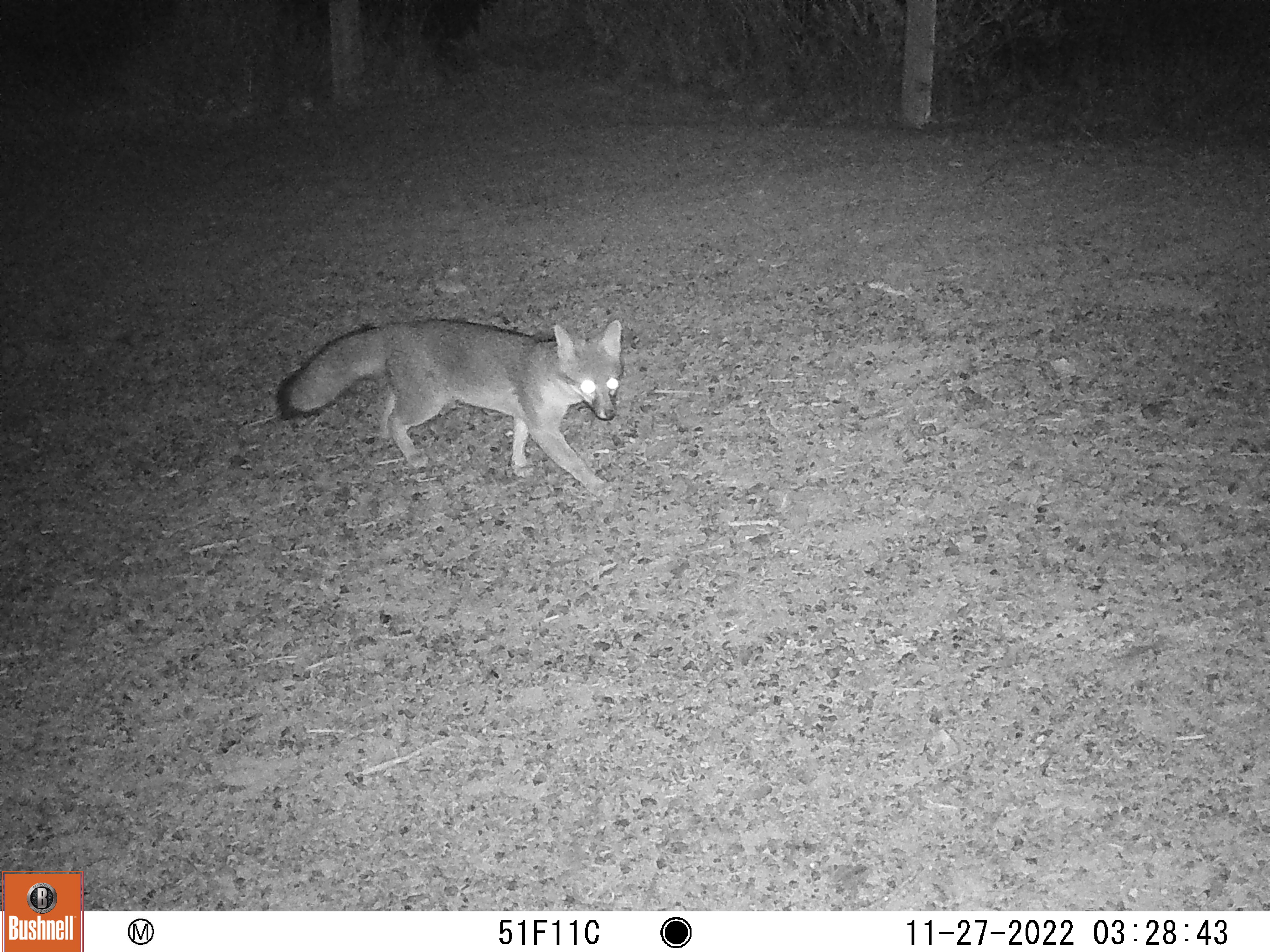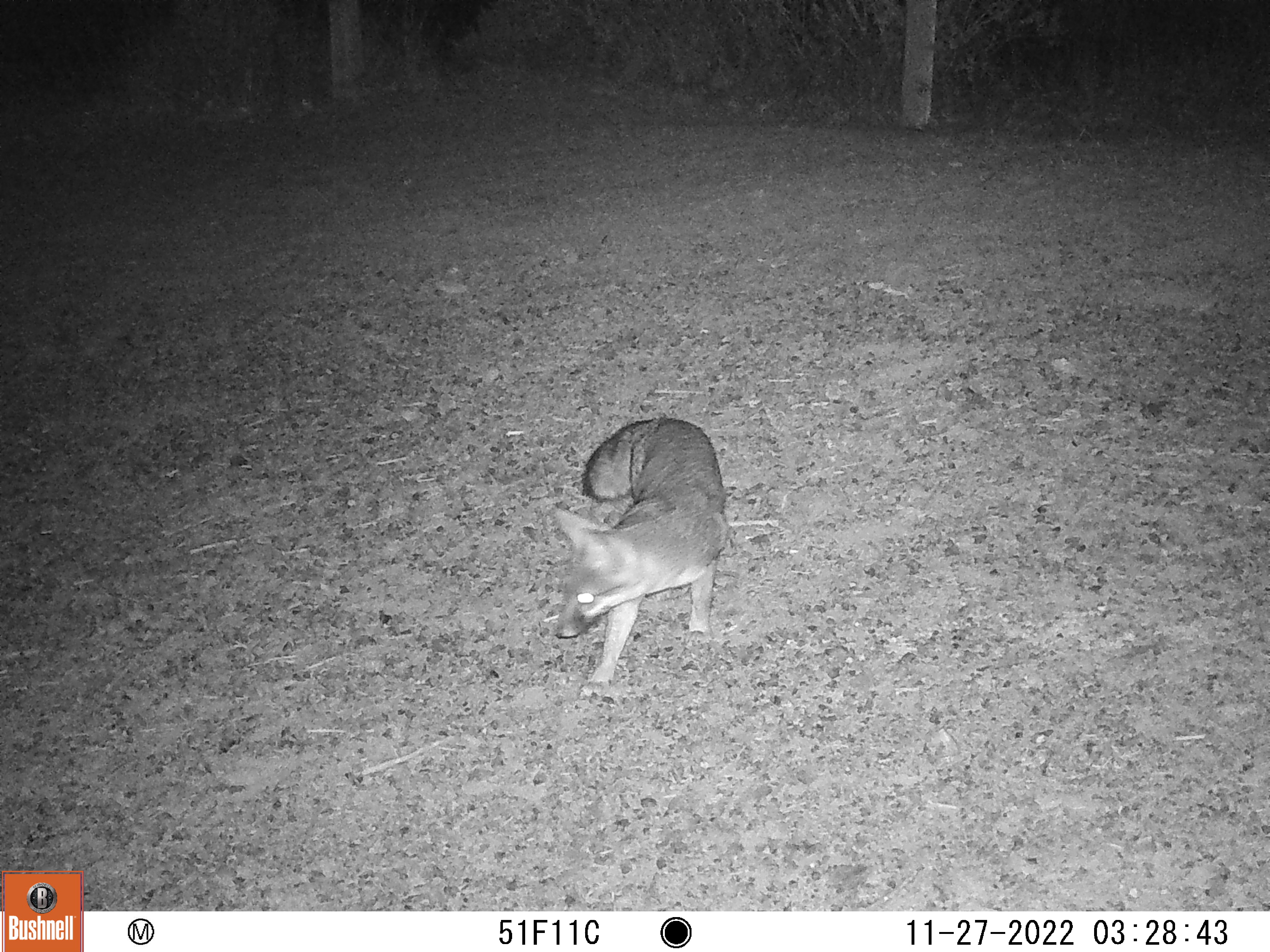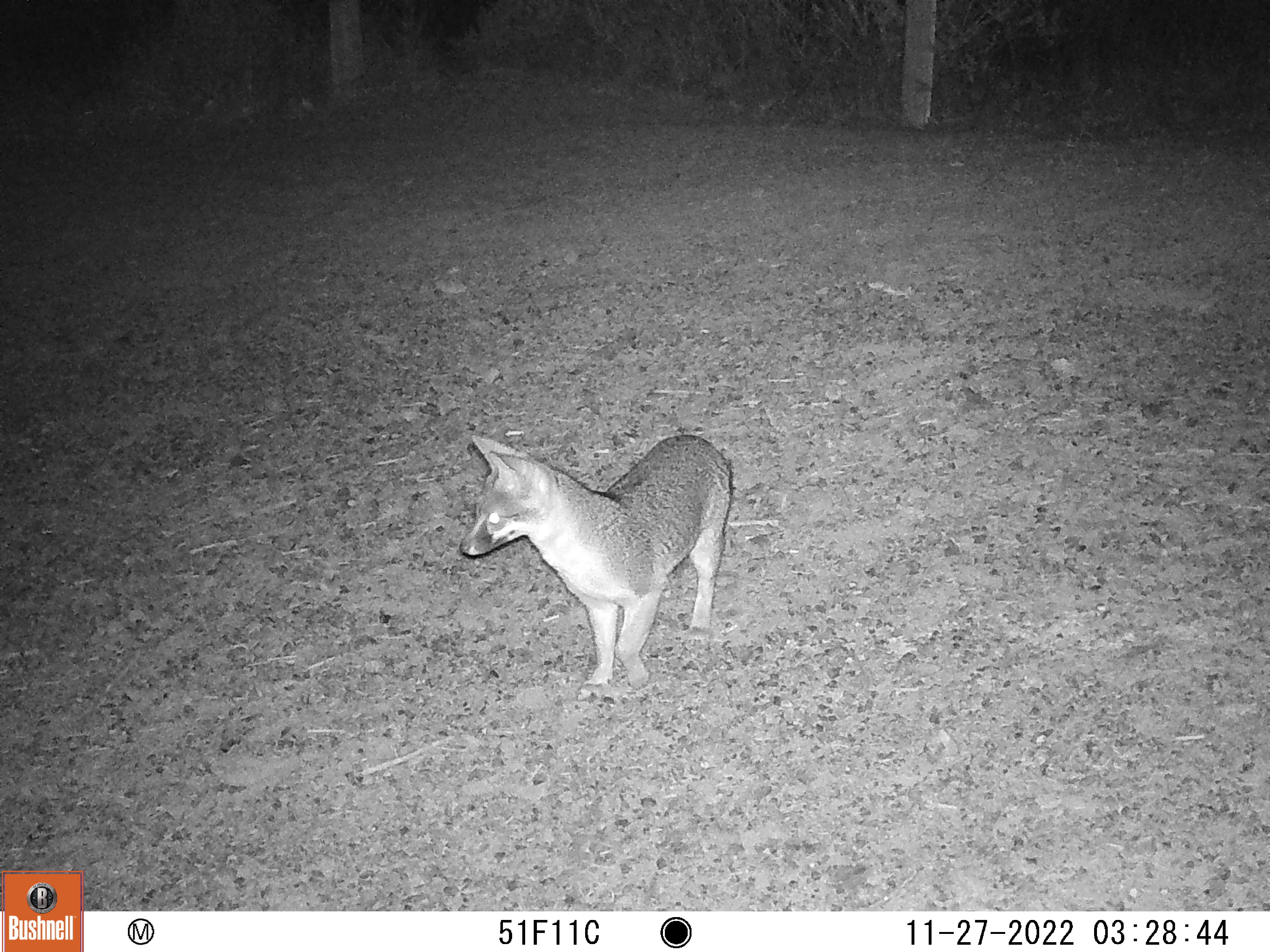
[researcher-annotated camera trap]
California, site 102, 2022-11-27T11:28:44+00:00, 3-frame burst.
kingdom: Animalia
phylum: Chordata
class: Mammalia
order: Carnivora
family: Canidae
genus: Urocyon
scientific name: Urocyon cinereoargenteus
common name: gray fox